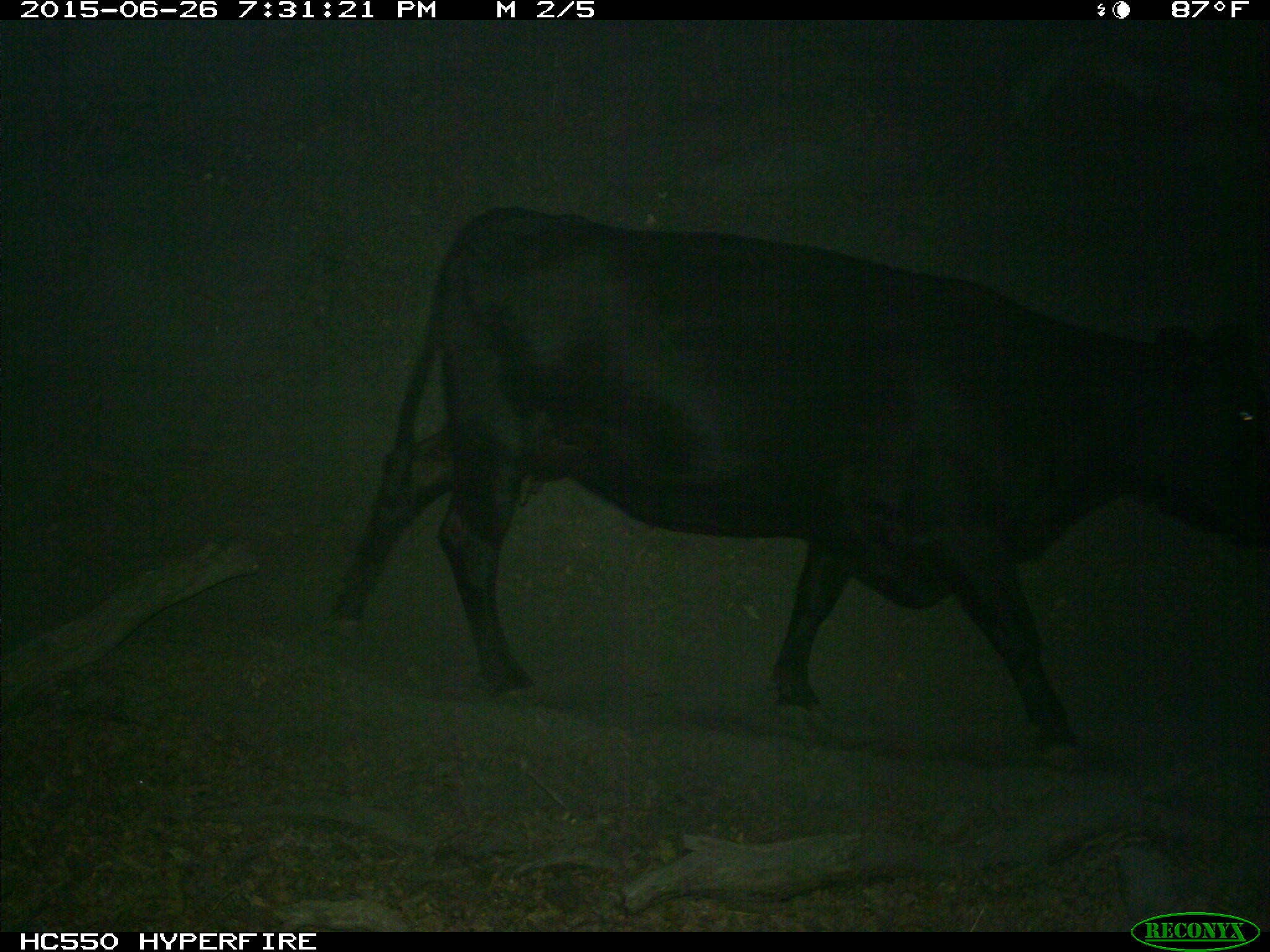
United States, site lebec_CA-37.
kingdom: Animalia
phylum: Chordata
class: Mammalia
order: Artiodactyla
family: Bovidae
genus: Bos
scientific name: Bos taurus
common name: domestic cow